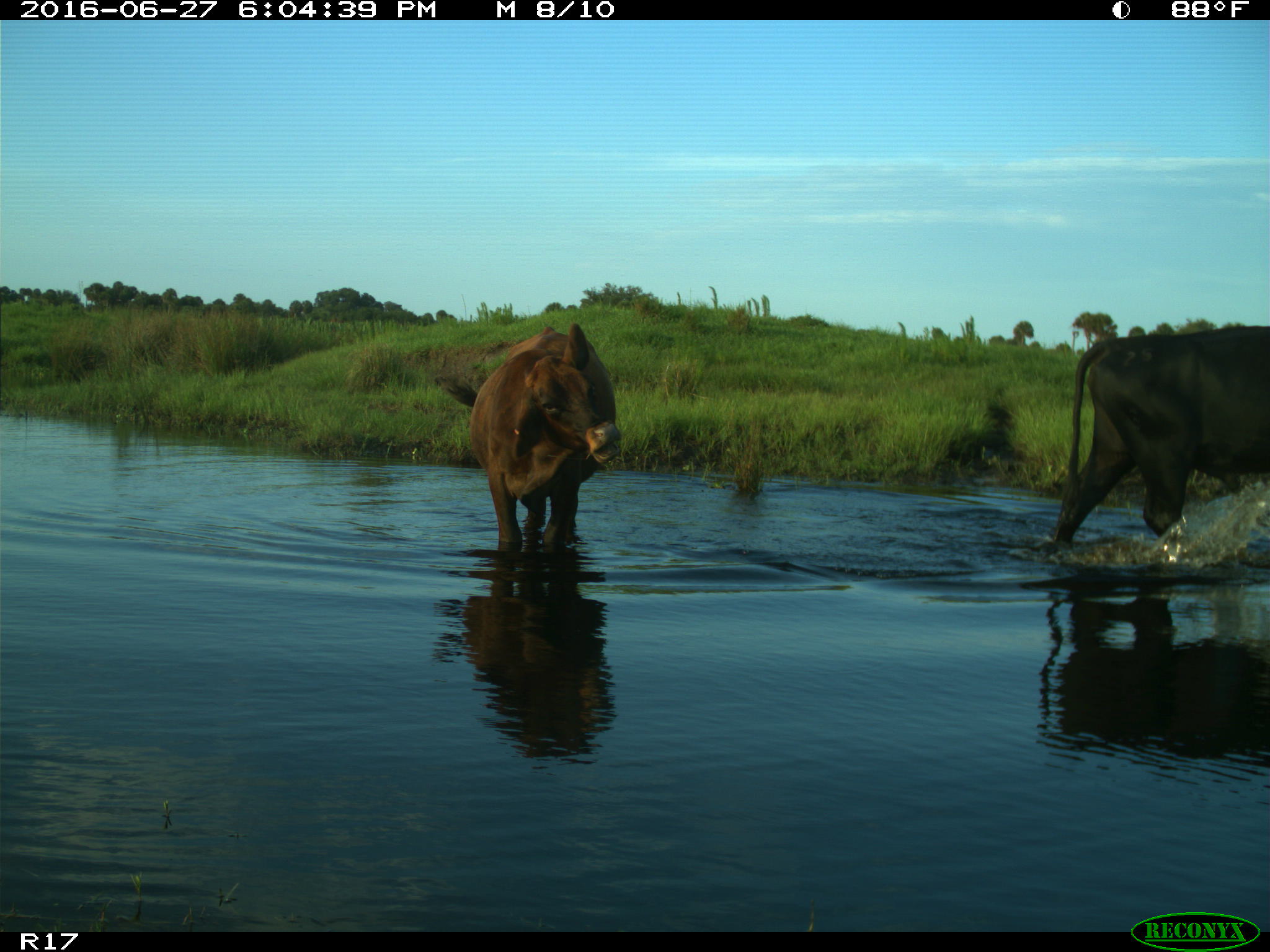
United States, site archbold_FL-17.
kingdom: Animalia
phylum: Chordata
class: Mammalia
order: Artiodactyla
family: Bovidae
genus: Bos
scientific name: Bos taurus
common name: domestic cow